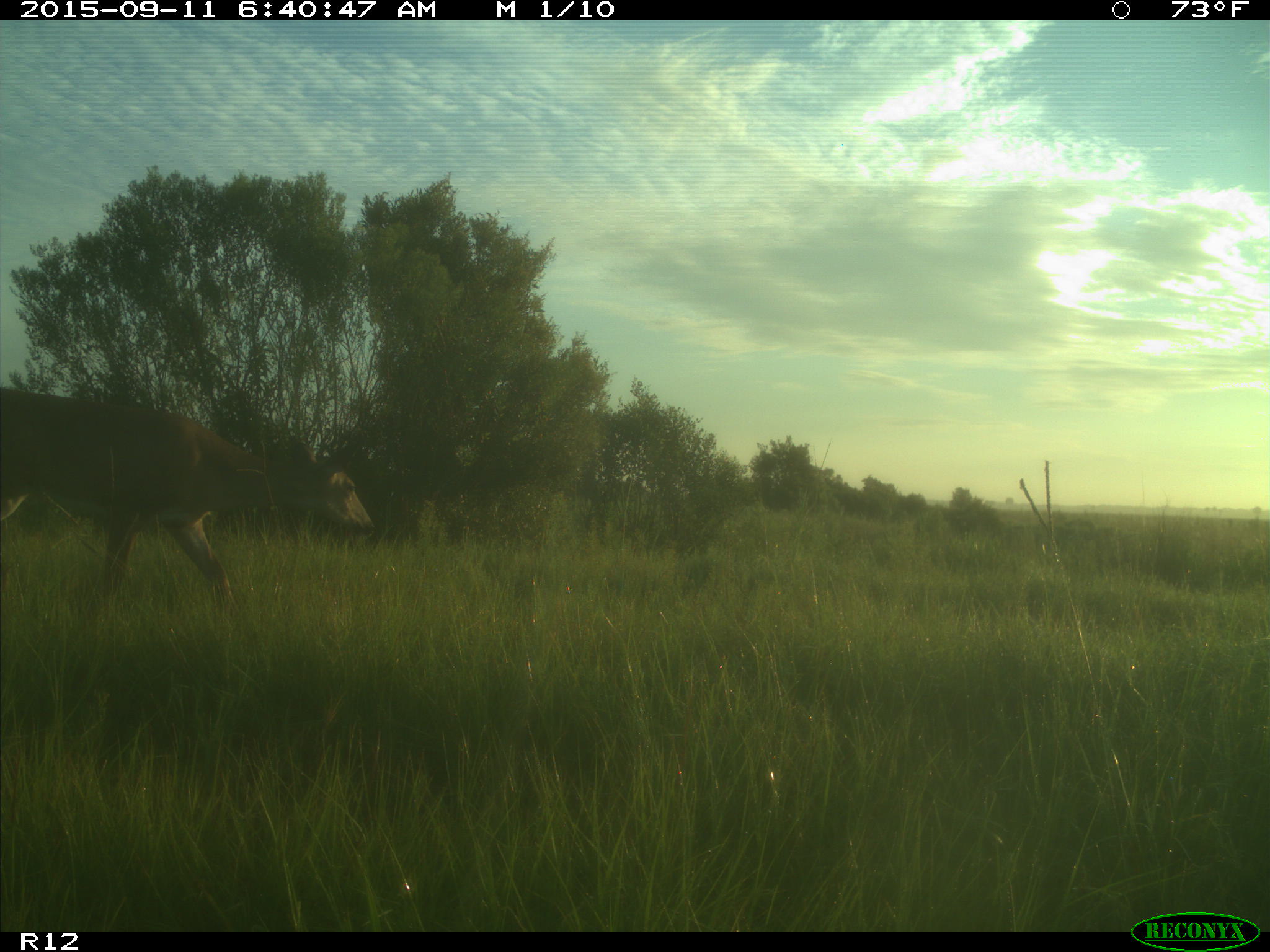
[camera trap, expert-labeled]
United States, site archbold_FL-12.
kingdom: Animalia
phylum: Chordata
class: Mammalia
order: Artiodactyla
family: Cervidae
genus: Odocoileus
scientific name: Odocoileus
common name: deer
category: unidentified deer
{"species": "unidentified deer (deer) (Odocoileus)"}